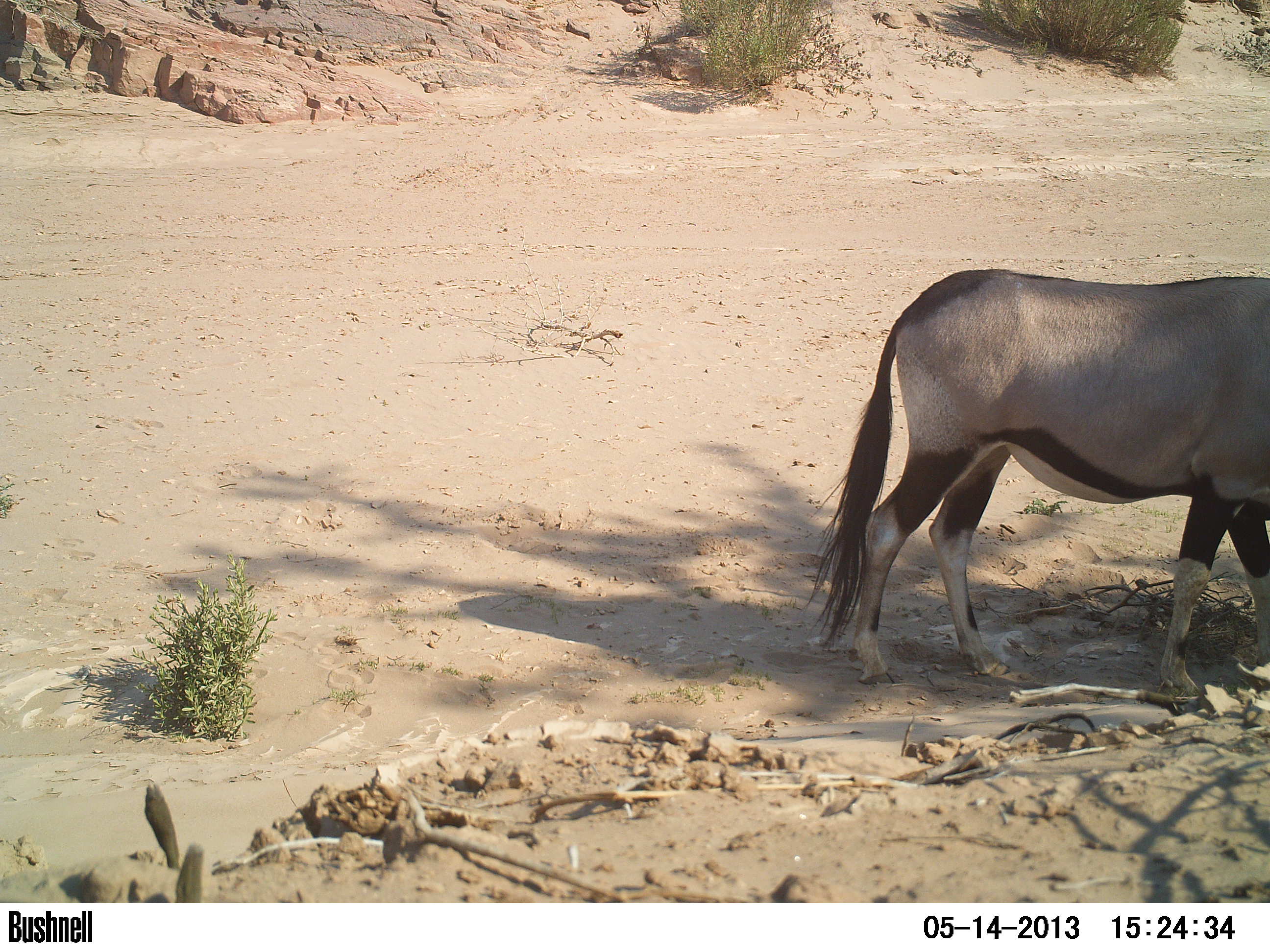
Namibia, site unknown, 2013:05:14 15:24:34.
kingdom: Animalia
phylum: Chordata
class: Mammalia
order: Artiodactyla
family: Bovidae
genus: Oryx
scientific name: Oryx gazella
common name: gemsbok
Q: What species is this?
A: Oryx gazella (gemsbok).